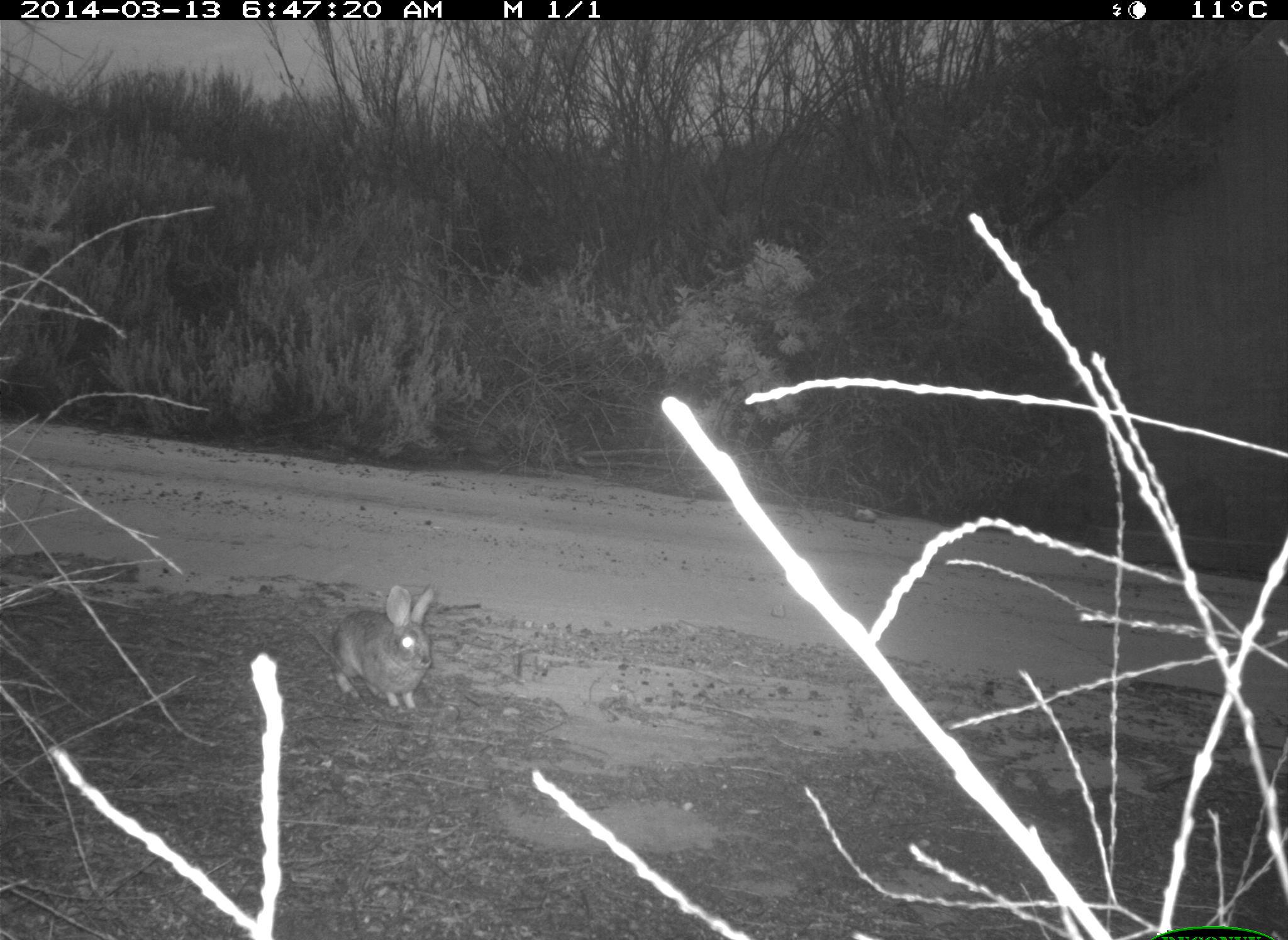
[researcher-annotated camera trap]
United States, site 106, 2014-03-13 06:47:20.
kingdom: Animalia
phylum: Chordata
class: Mammalia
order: Lagomorpha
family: Leporidae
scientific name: Leporidae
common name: rabbits and hares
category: rabbit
Rabbit (rabbits and hares) (Leporidae).